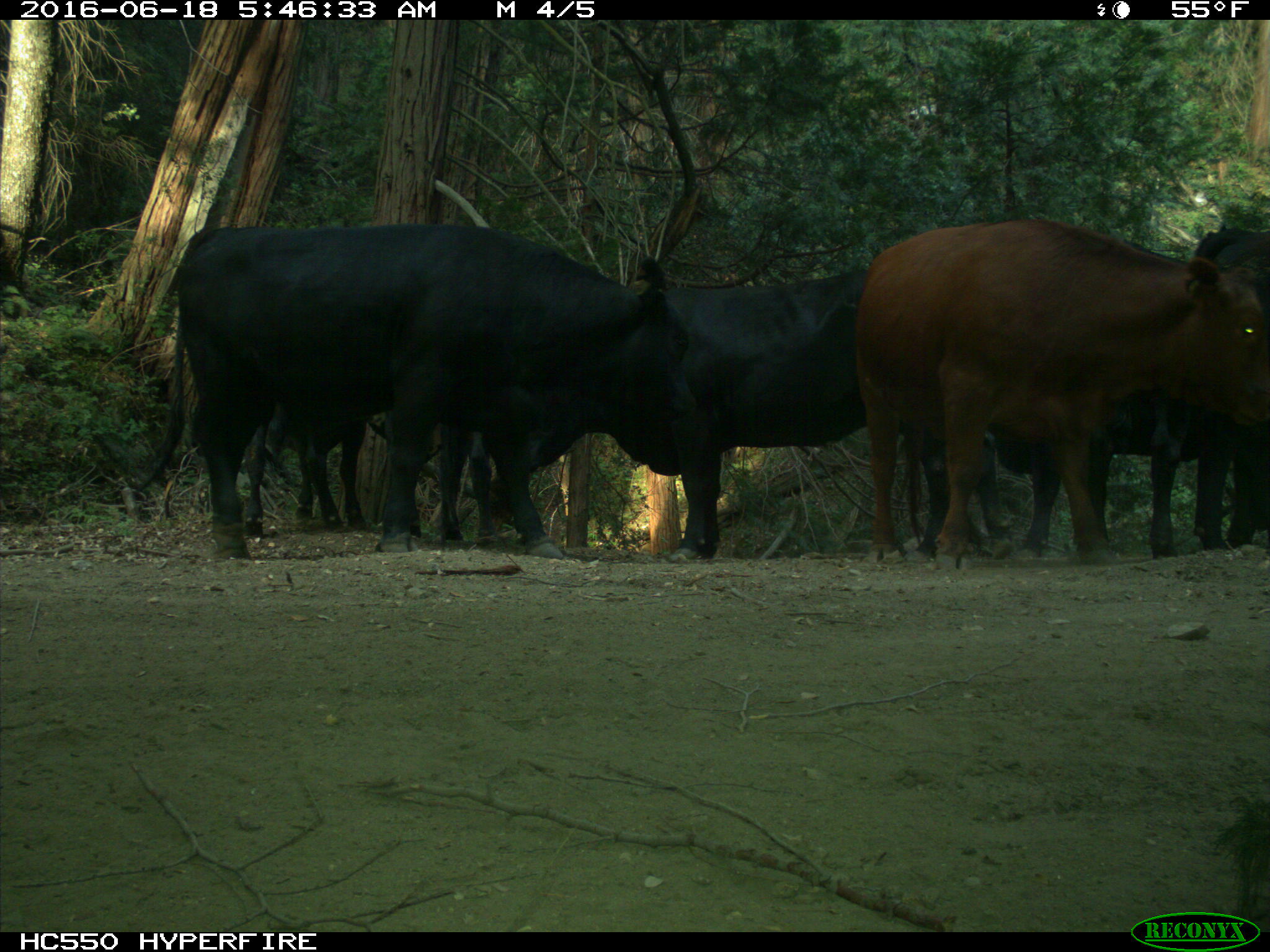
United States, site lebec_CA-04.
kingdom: Animalia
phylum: Chordata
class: Mammalia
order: Artiodactyla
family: Bovidae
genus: Bos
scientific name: Bos taurus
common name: domestic cow